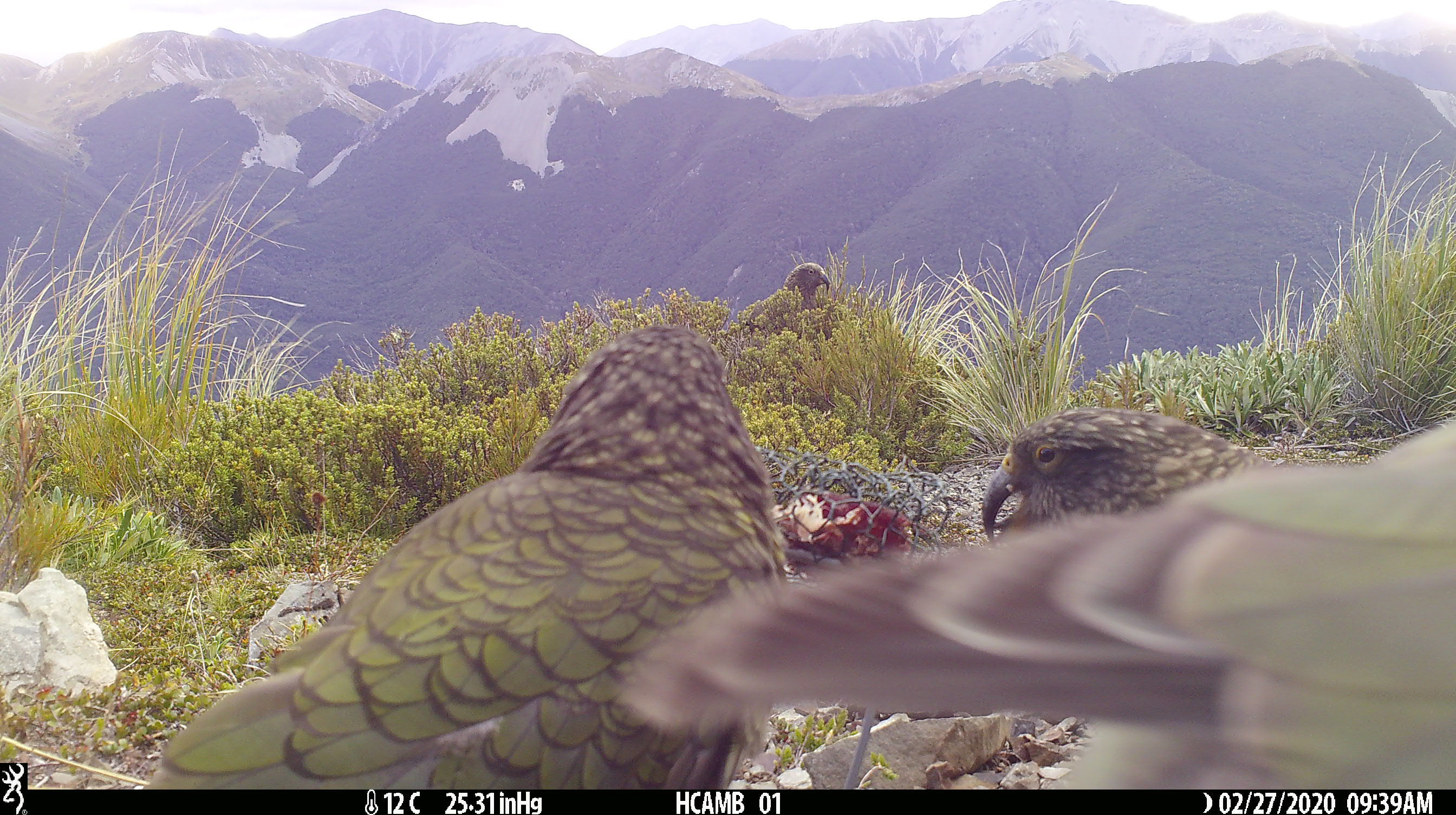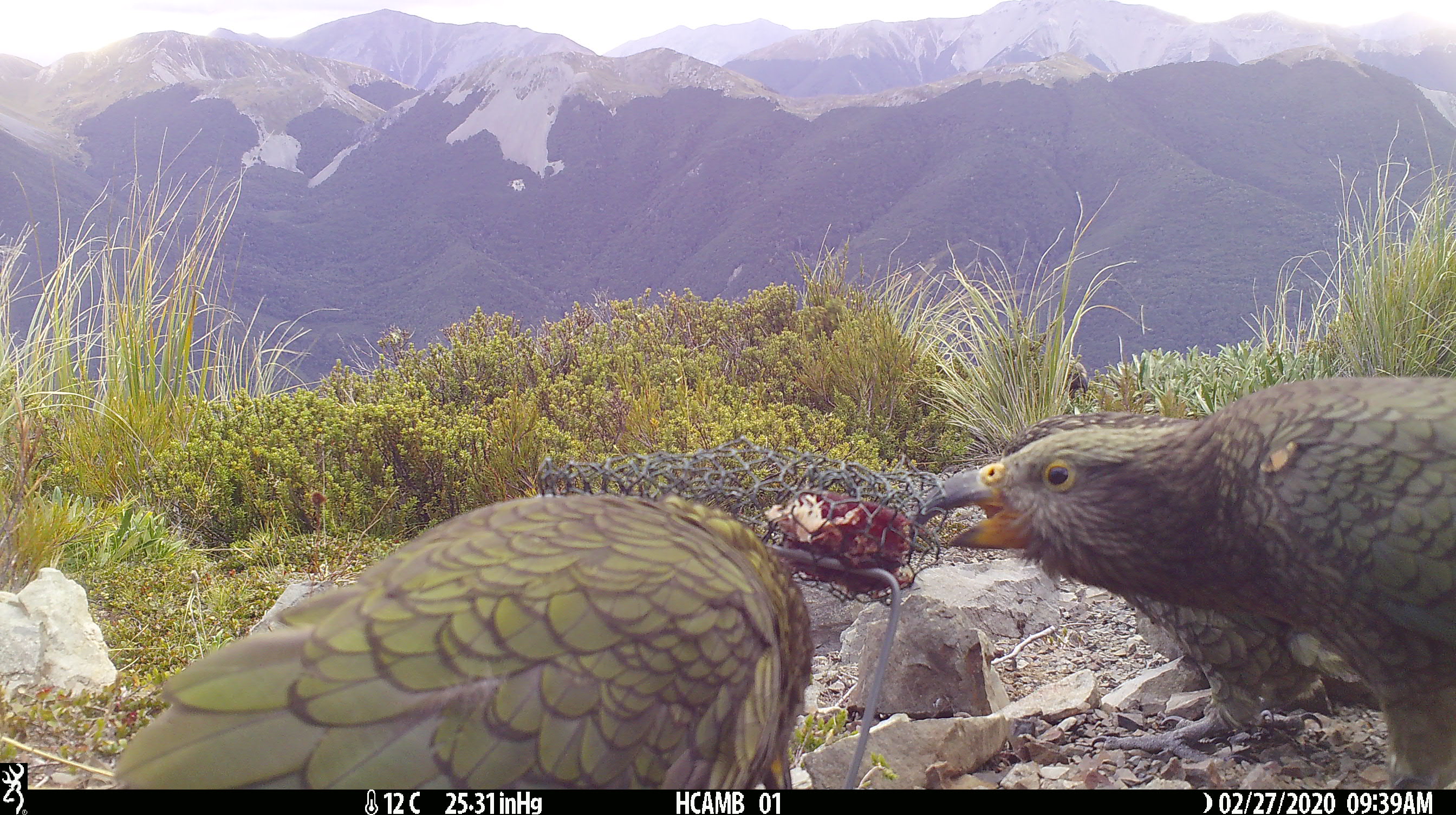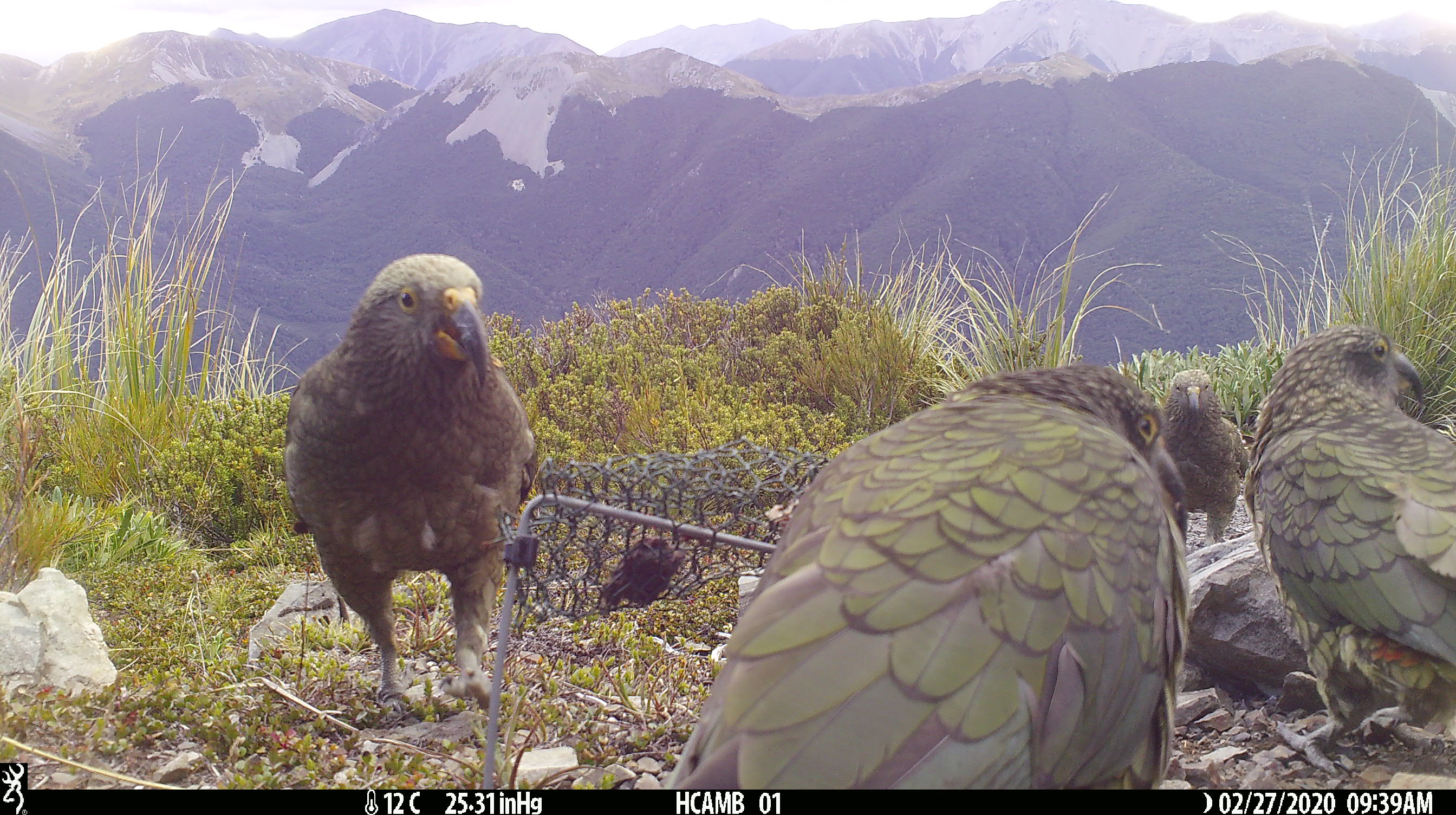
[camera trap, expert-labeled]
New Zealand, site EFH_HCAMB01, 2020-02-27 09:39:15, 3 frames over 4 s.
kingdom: Animalia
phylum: Chordata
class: Aves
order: Psittaciformes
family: Strigopidae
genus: Nestor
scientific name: Nestor notabilis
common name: kea